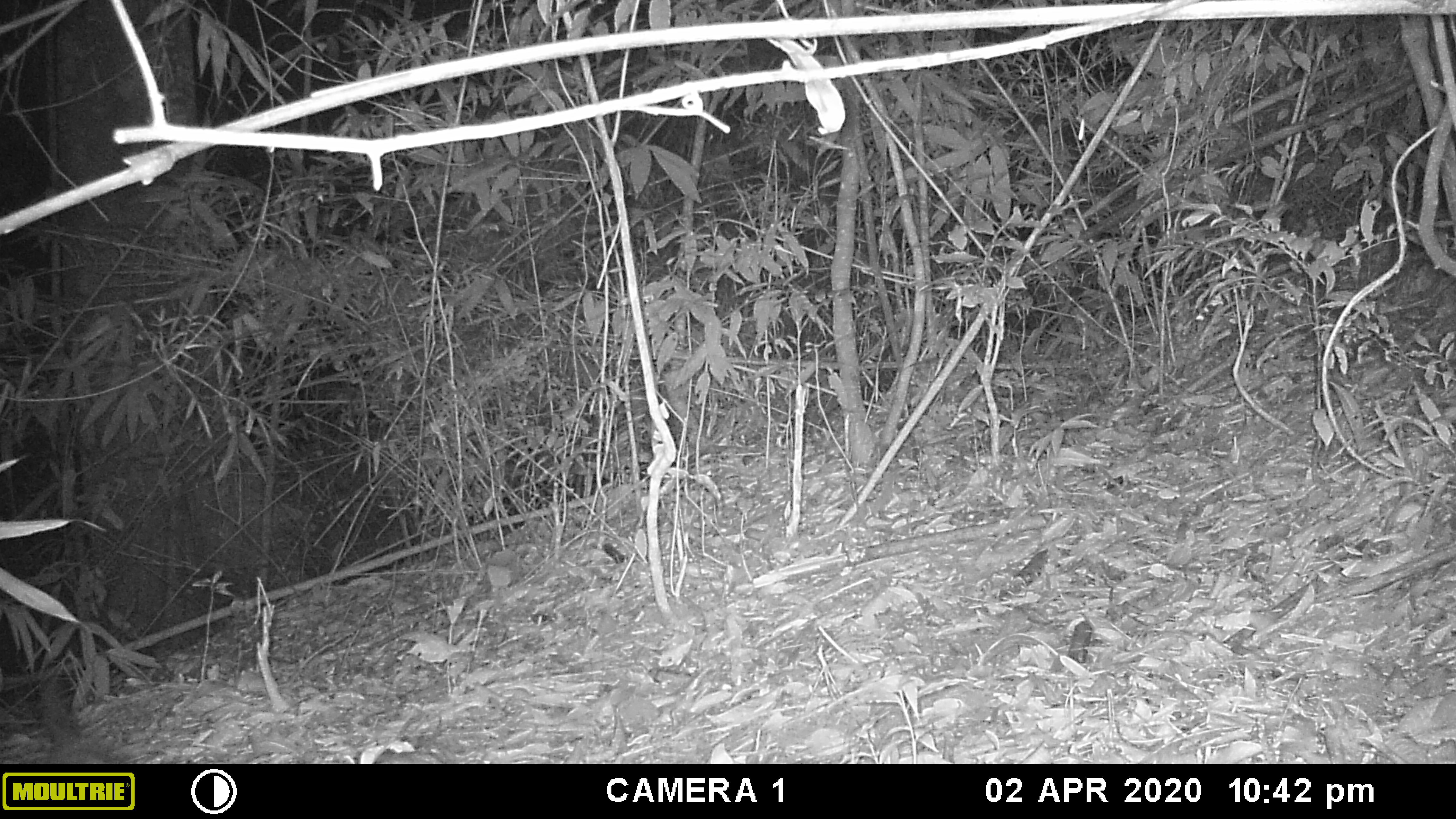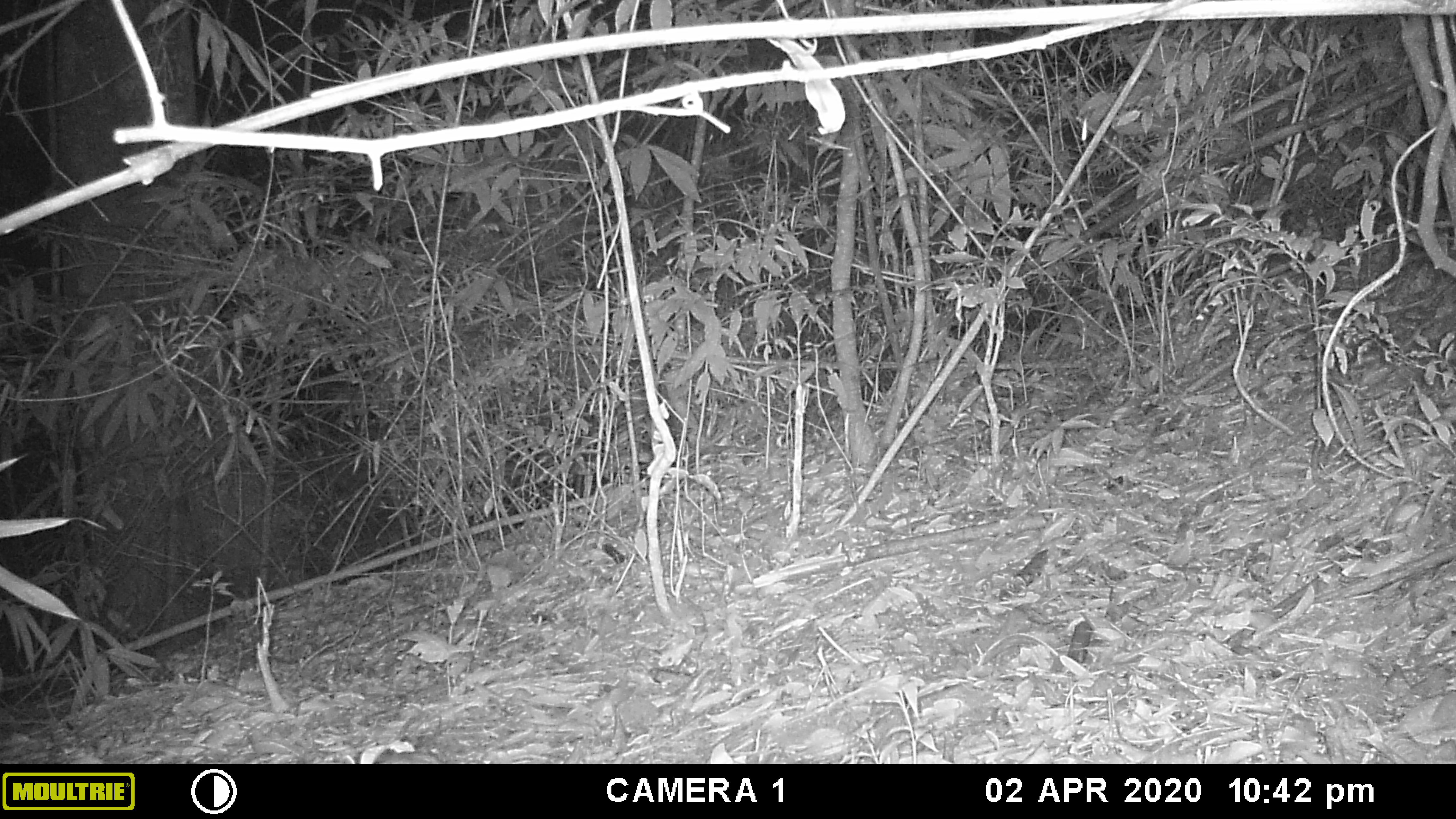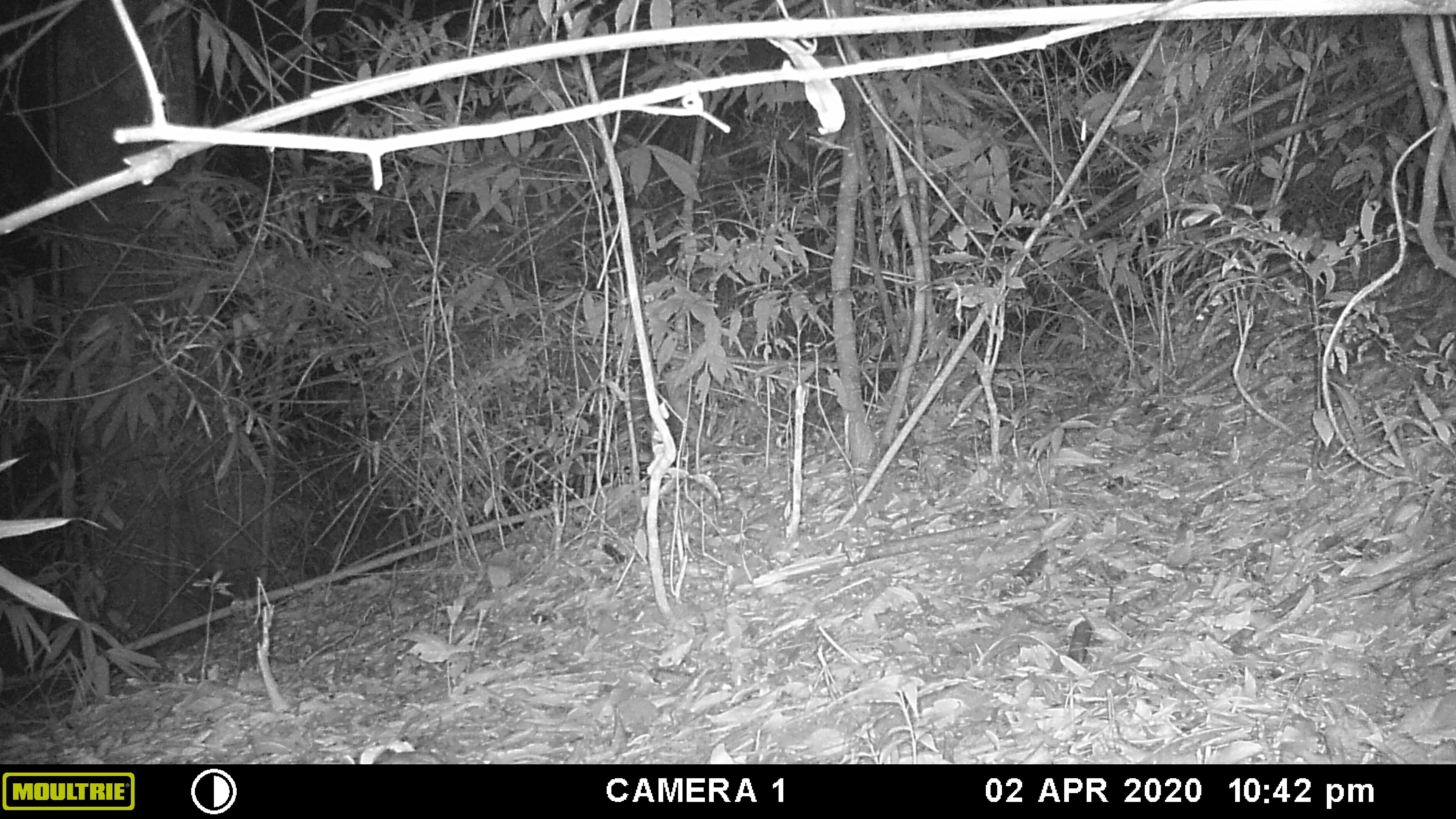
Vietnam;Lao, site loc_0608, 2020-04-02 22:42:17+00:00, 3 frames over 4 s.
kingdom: Animalia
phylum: Chordata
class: Mammalia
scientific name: Mammalia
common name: mammal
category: unidentified small mammal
Unidentified small mammal (mammal) (Mammalia). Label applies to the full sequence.